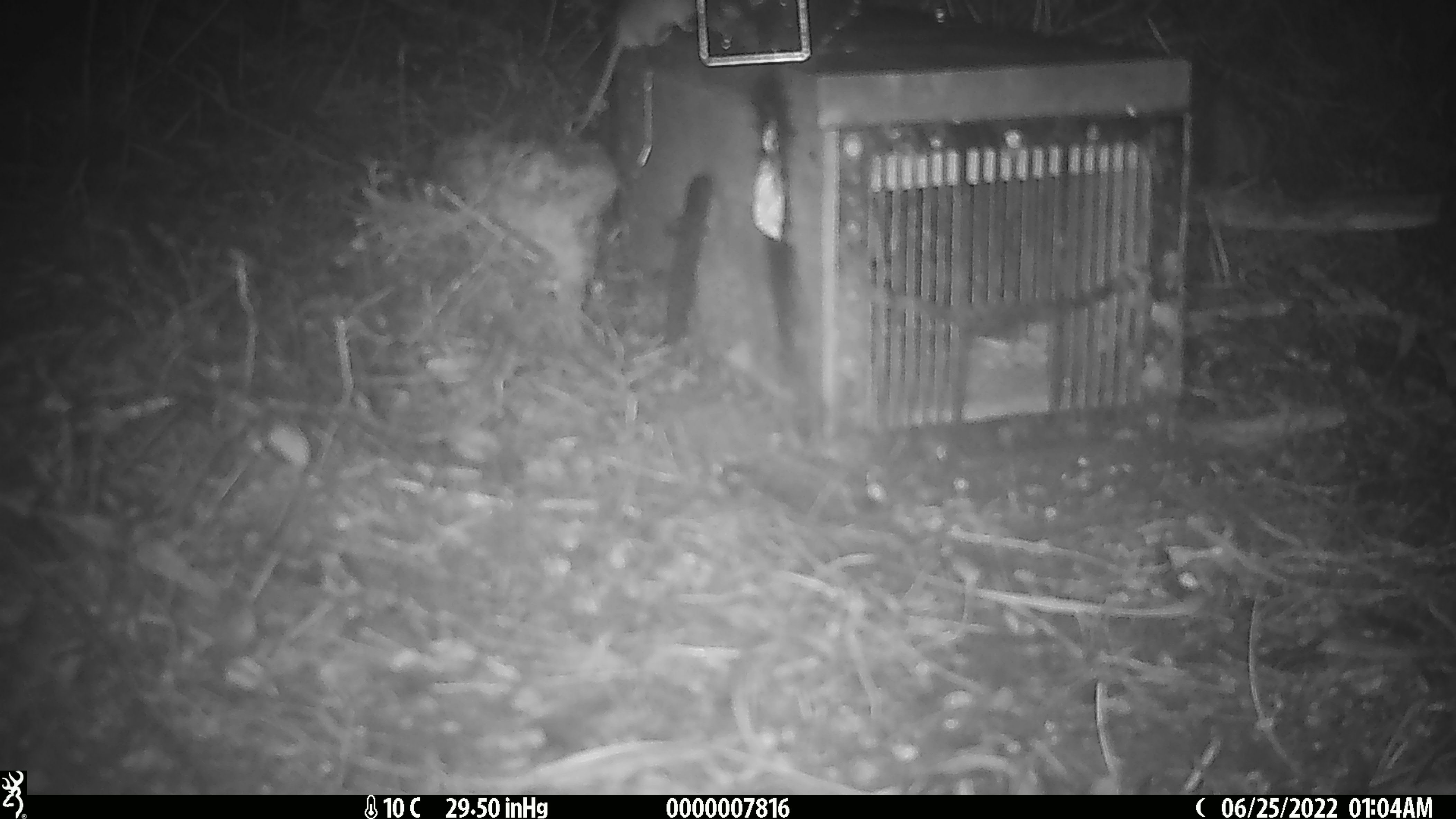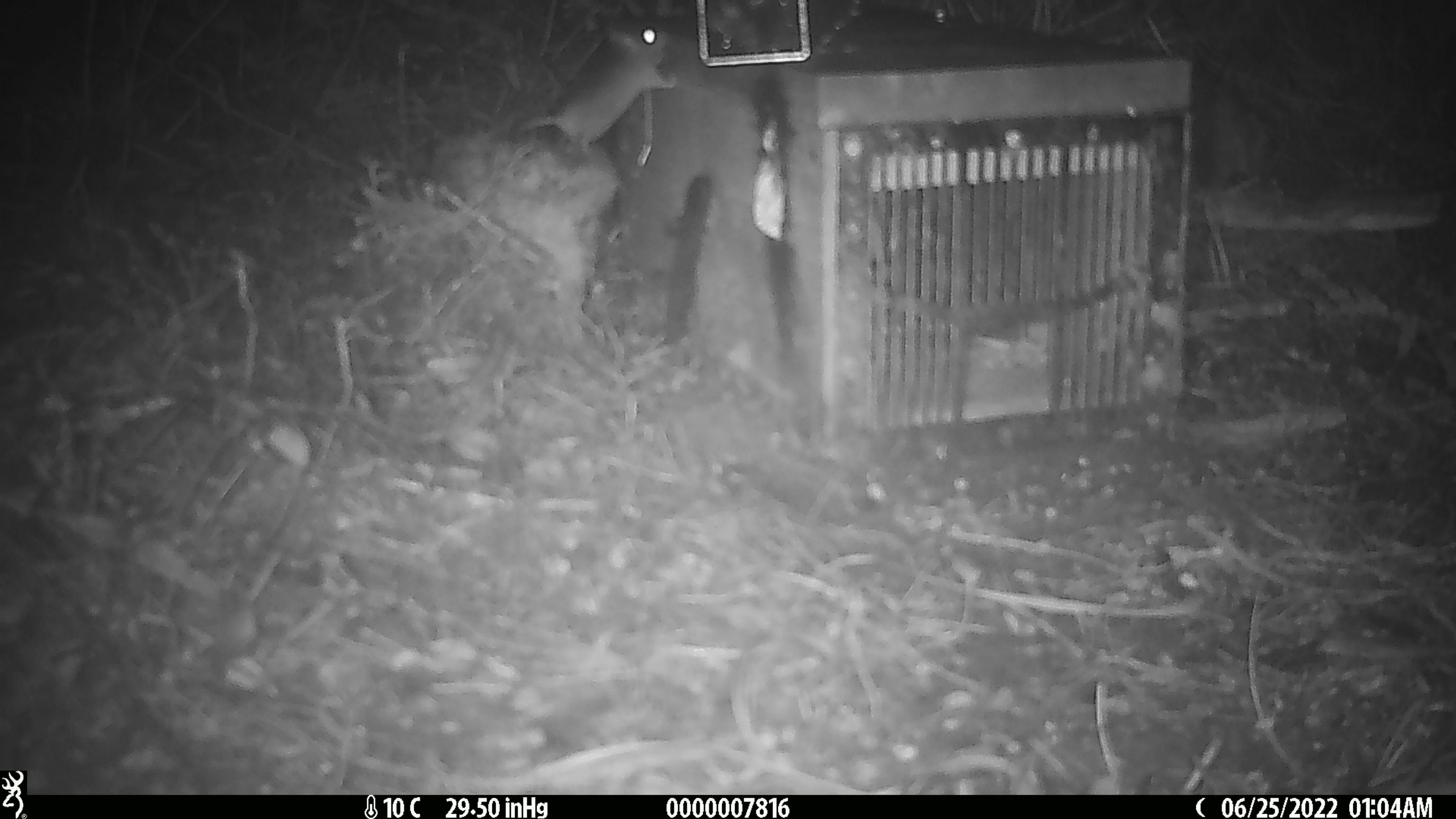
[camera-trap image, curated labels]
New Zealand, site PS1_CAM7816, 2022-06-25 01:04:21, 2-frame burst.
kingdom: Animalia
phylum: Chordata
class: Mammalia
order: Rodentia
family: Muridae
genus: Mus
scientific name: Mus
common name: mouse